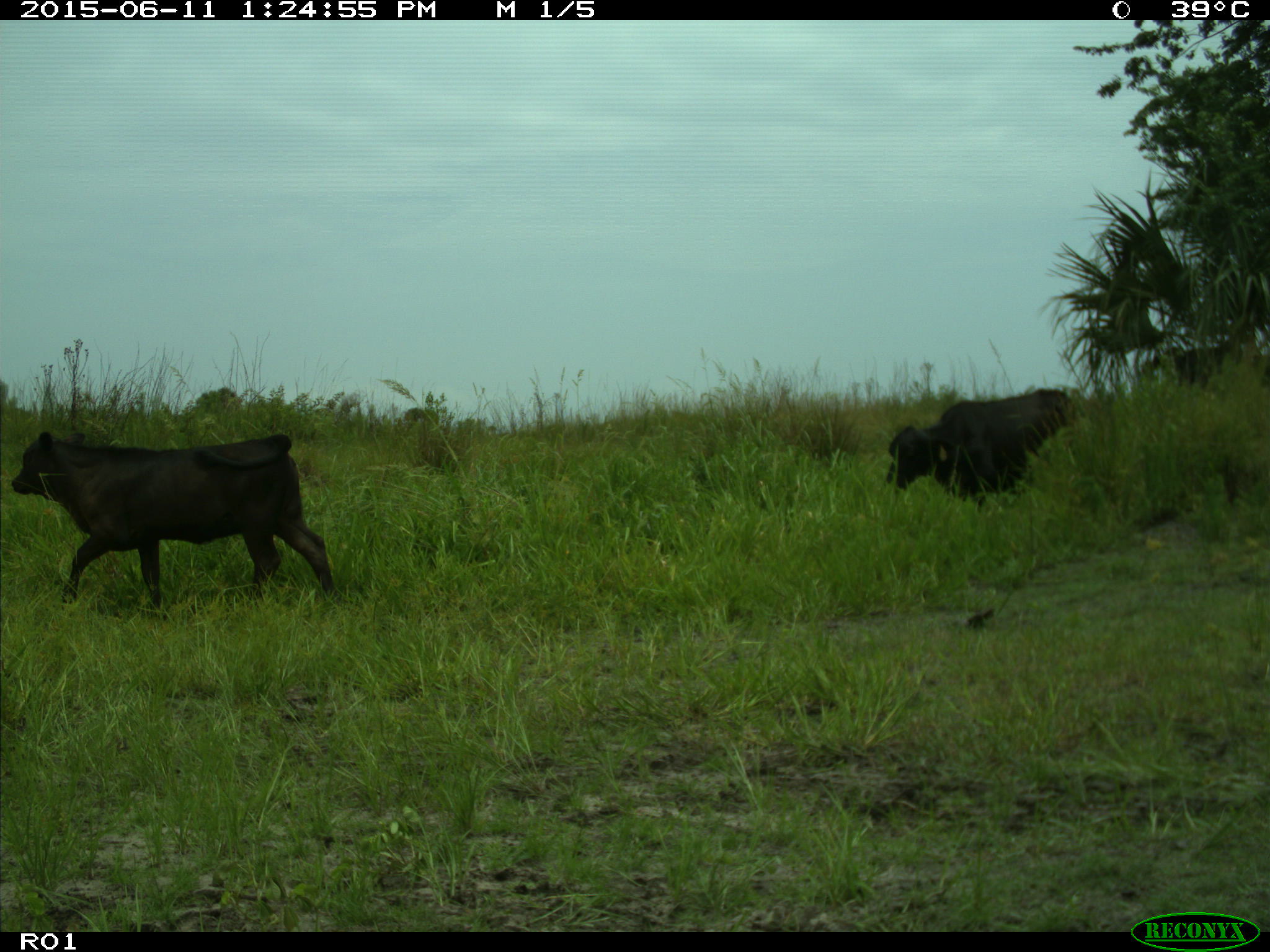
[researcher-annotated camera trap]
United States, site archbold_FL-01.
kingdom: Animalia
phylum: Chordata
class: Mammalia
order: Artiodactyla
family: Bovidae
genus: Bos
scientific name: Bos taurus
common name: domestic cow